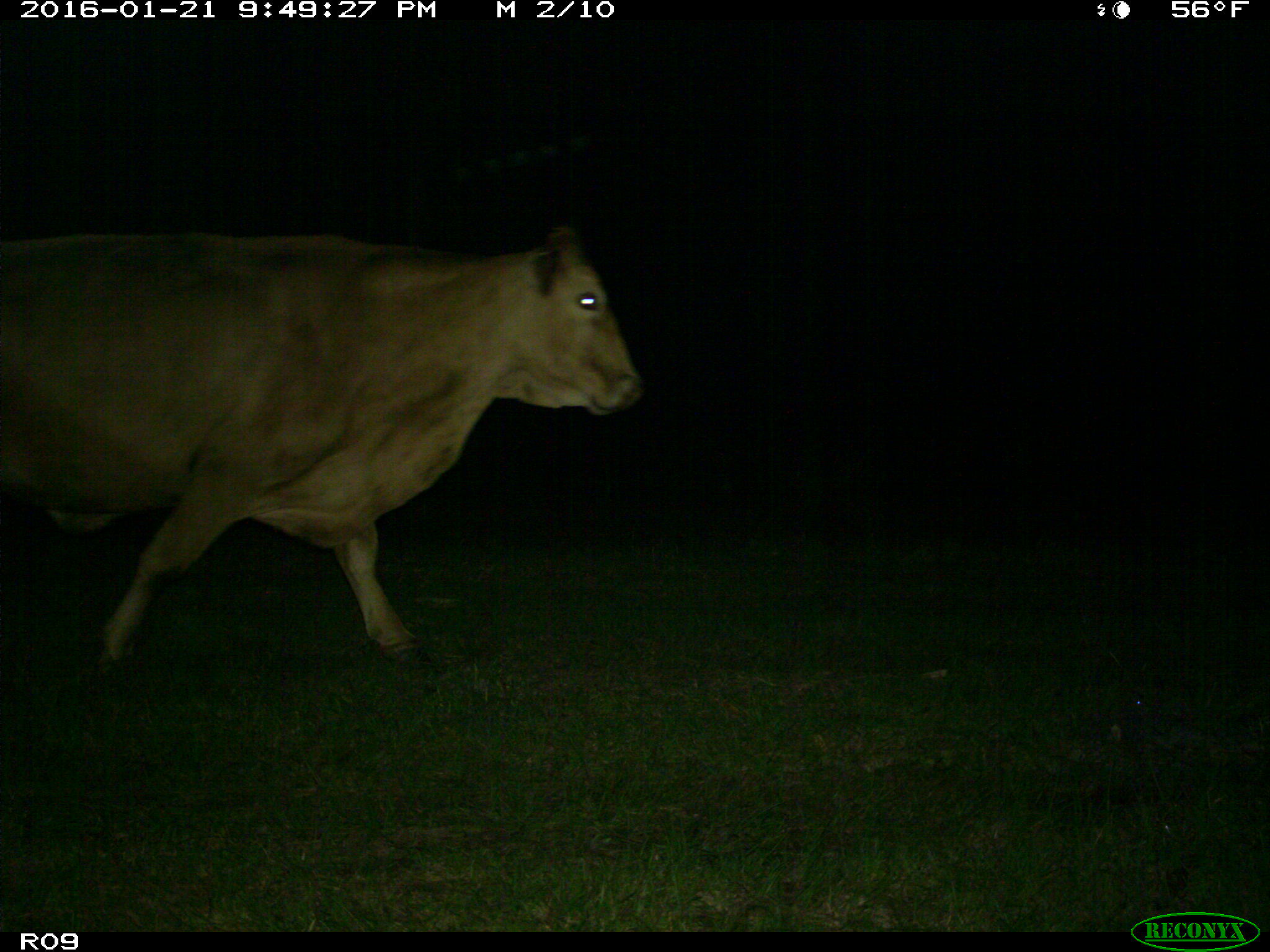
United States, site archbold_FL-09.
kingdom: Animalia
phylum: Chordata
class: Mammalia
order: Artiodactyla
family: Bovidae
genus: Bos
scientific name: Bos taurus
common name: domestic cow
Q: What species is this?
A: Bos taurus (domestic cow).